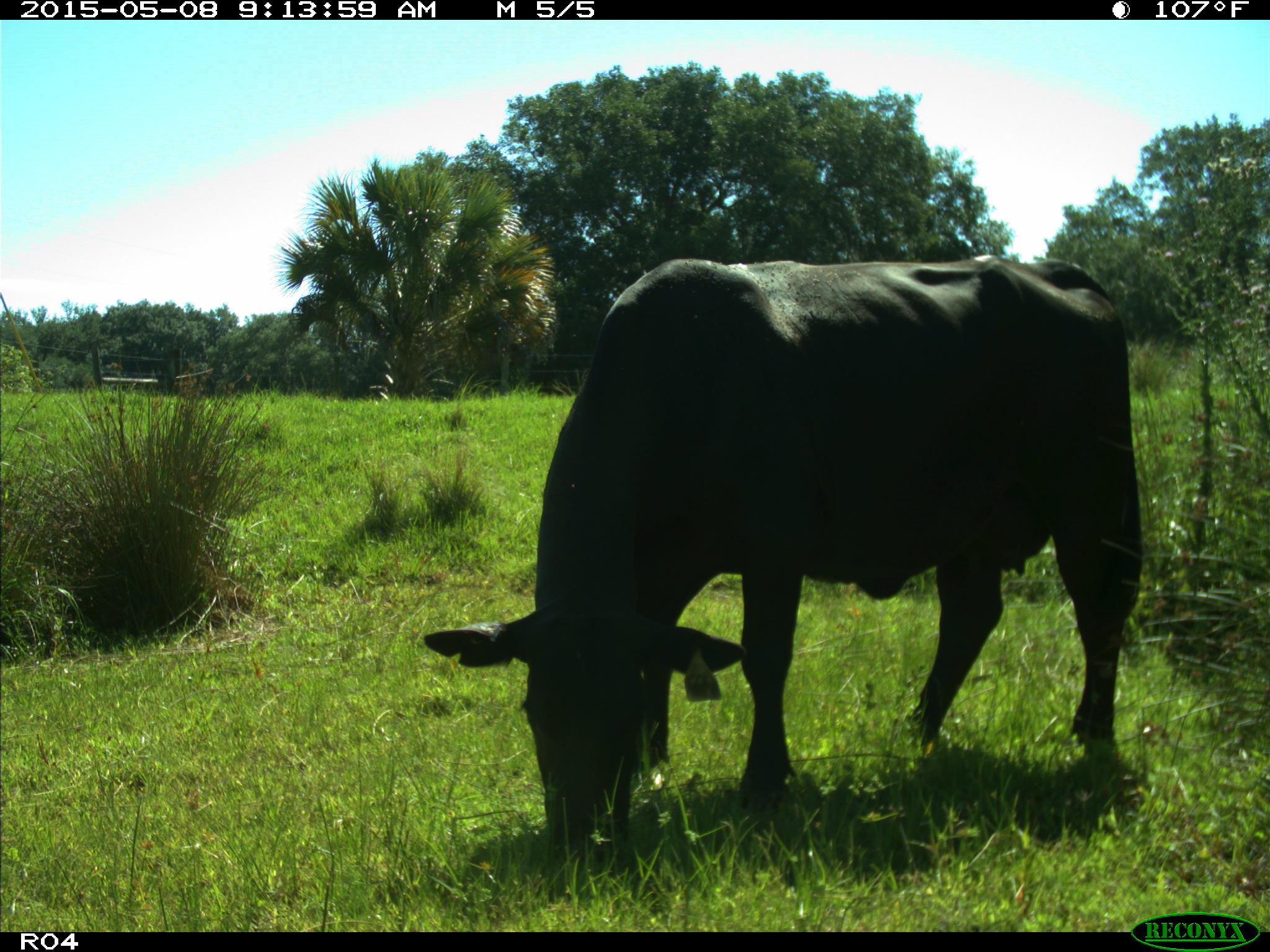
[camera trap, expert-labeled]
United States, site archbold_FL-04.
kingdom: Animalia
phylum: Chordata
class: Mammalia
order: Artiodactyla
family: Bovidae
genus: Bos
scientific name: Bos taurus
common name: domestic cow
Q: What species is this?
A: Bos taurus (domestic cow).